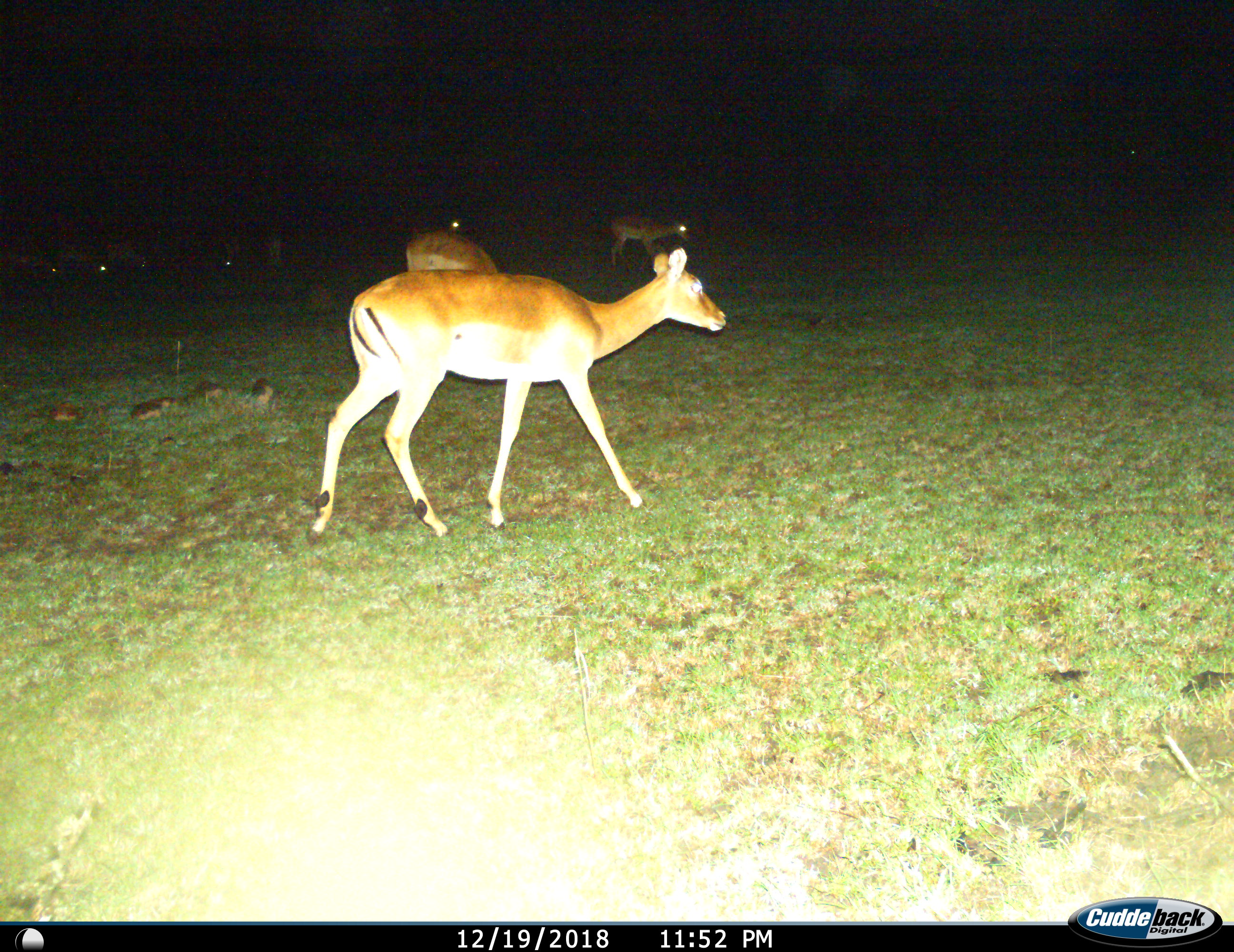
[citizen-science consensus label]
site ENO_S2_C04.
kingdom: Animalia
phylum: Chordata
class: Mammalia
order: Artiodactyla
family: Bovidae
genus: Aepyceros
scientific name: Aepyceros melampus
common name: impala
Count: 8.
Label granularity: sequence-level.